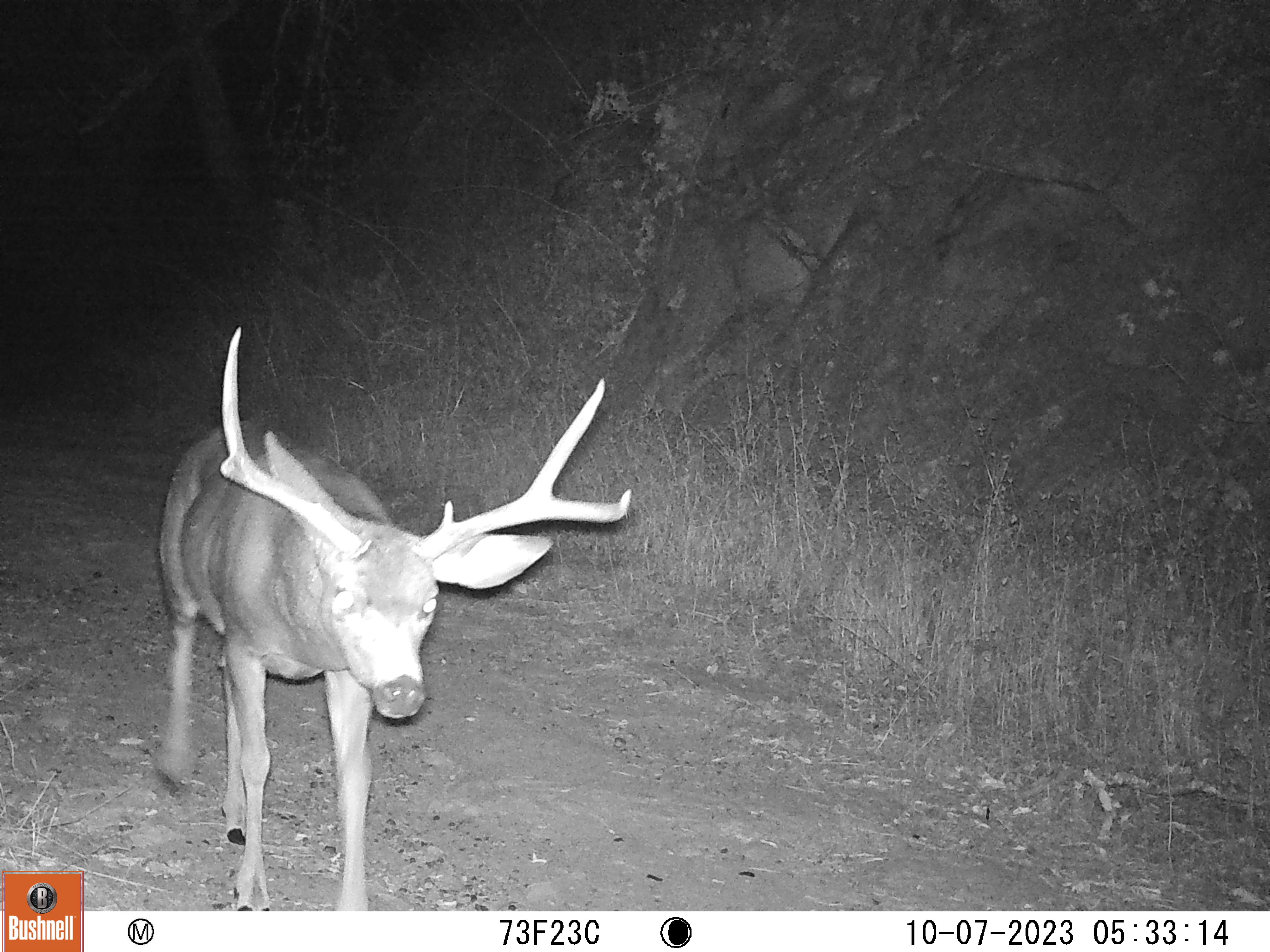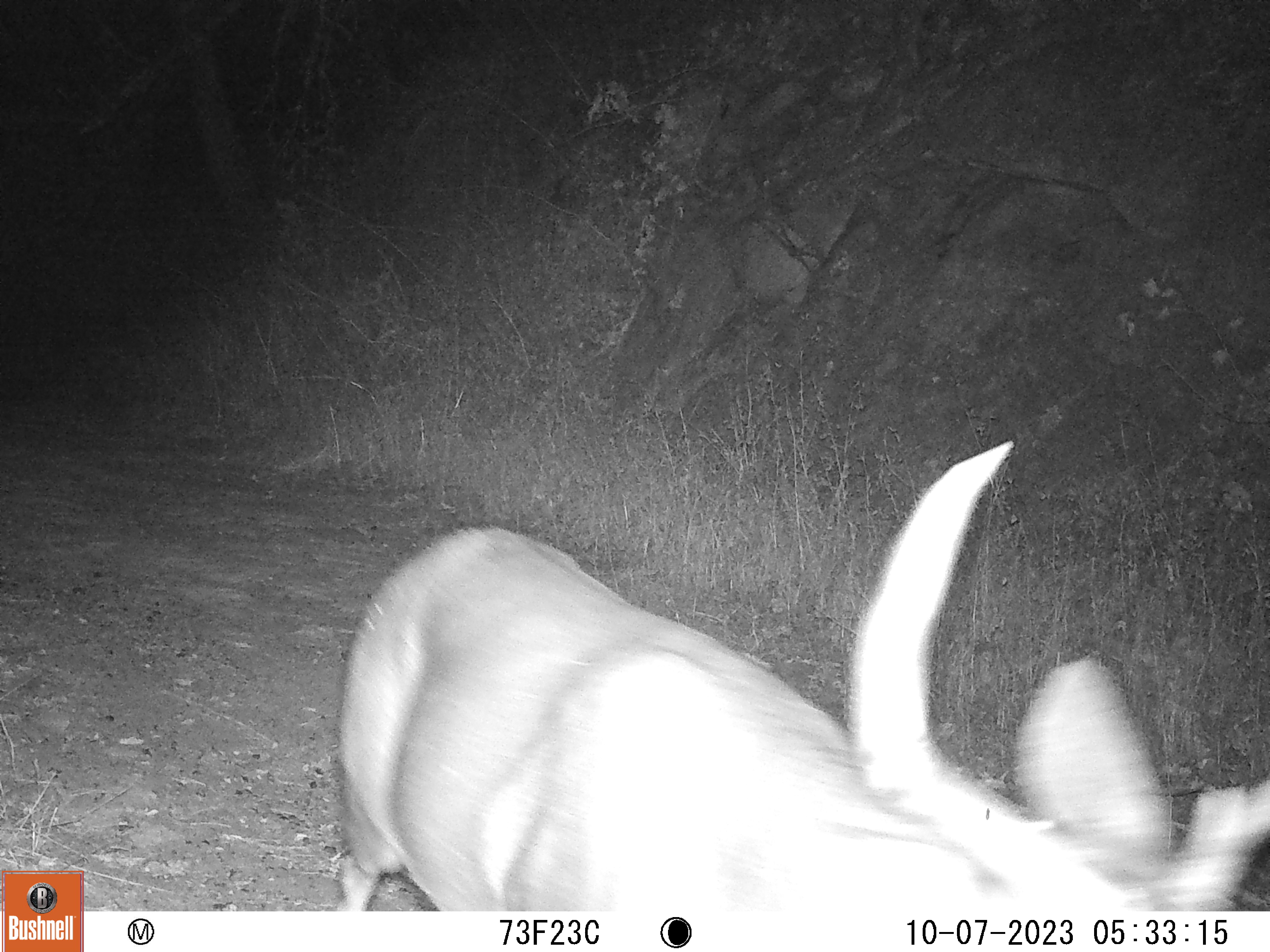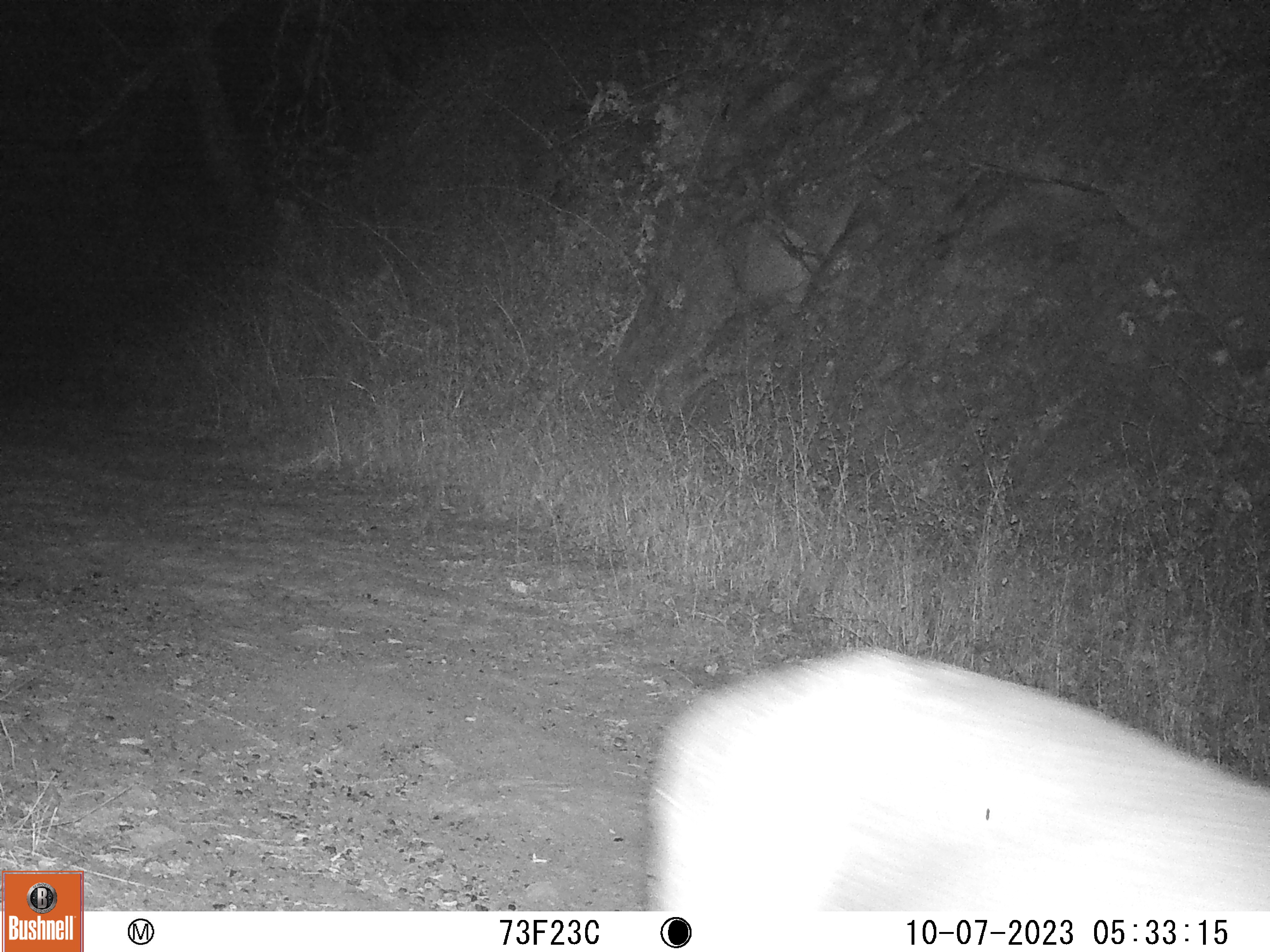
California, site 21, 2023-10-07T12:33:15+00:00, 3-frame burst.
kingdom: Animalia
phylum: Chordata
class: Mammalia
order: Artiodactyla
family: Cervidae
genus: Odocoileus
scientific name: Odocoileus hemionus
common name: mule deer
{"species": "mule deer (Odocoileus hemionus)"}